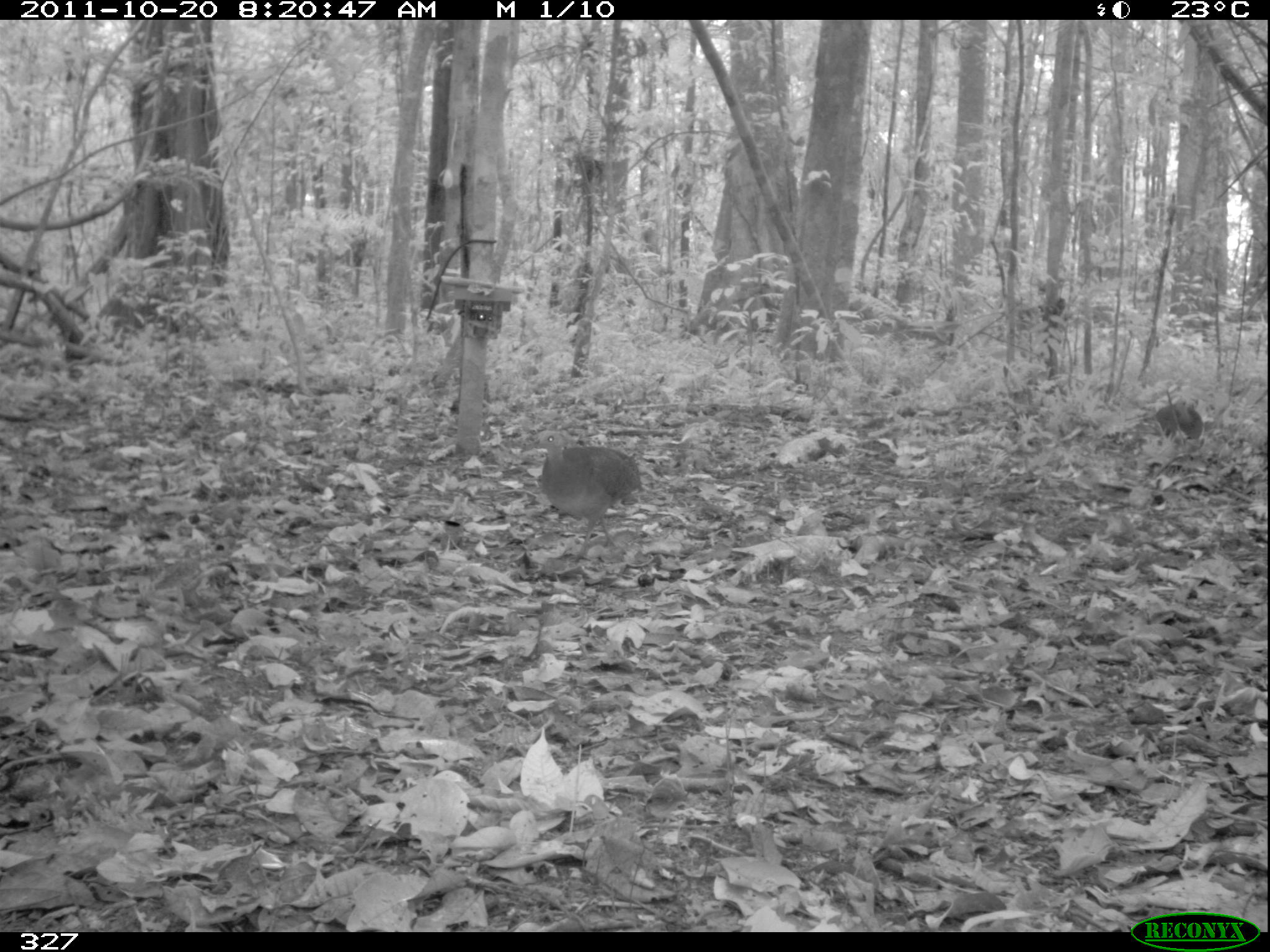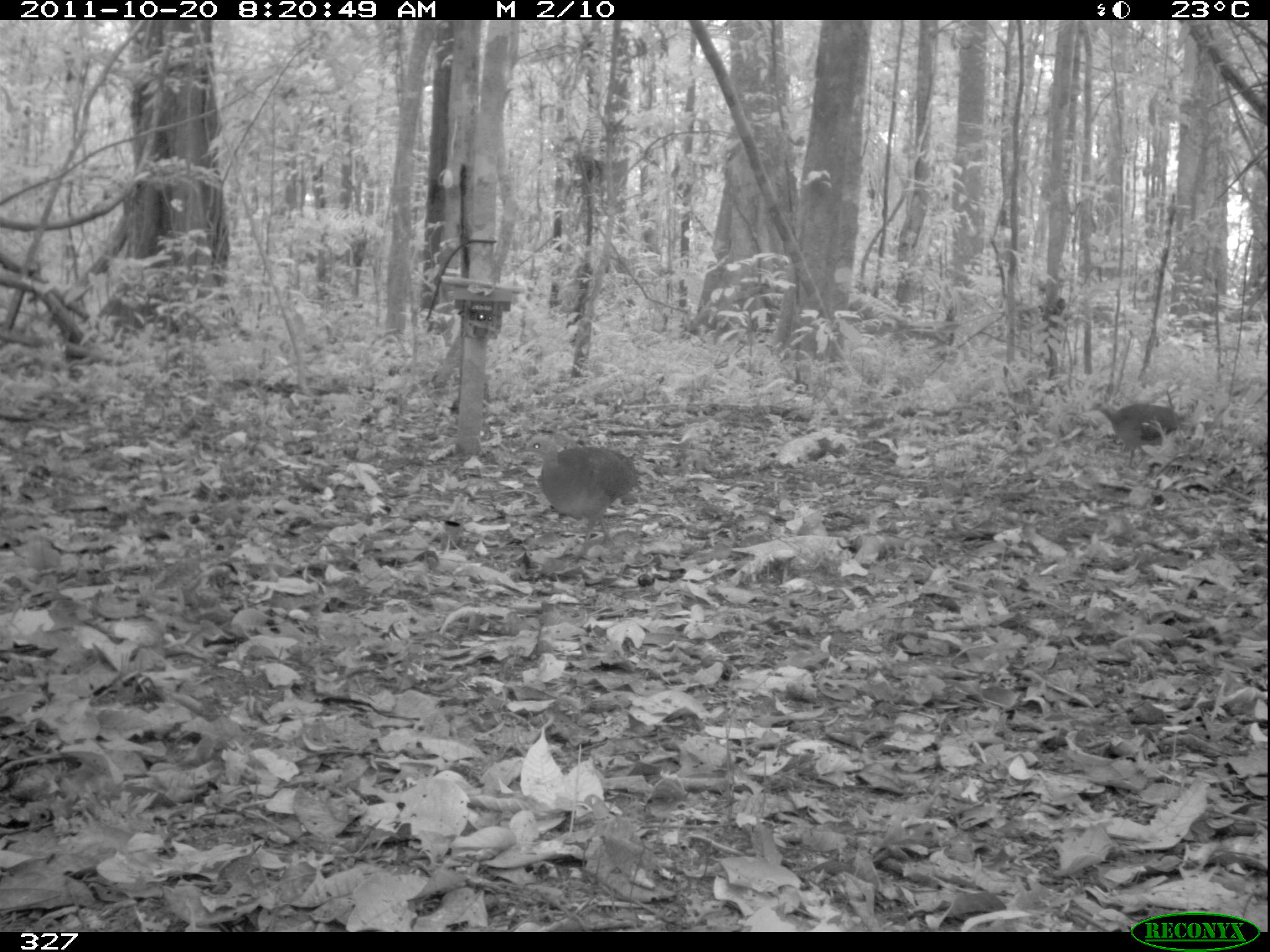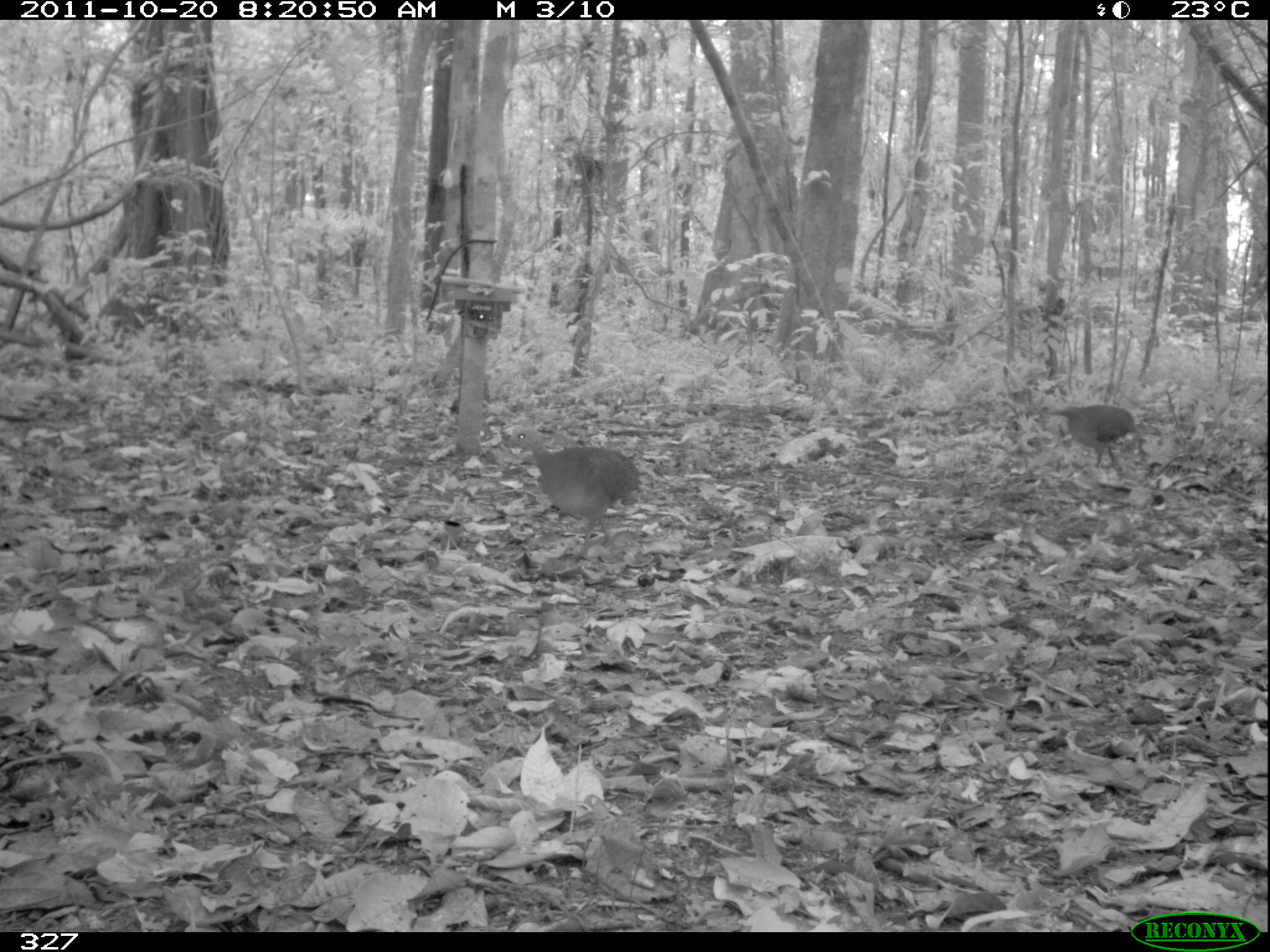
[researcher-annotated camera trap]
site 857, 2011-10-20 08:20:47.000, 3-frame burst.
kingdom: Animalia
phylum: Chordata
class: Aves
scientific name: Aves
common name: bird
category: unknown bird